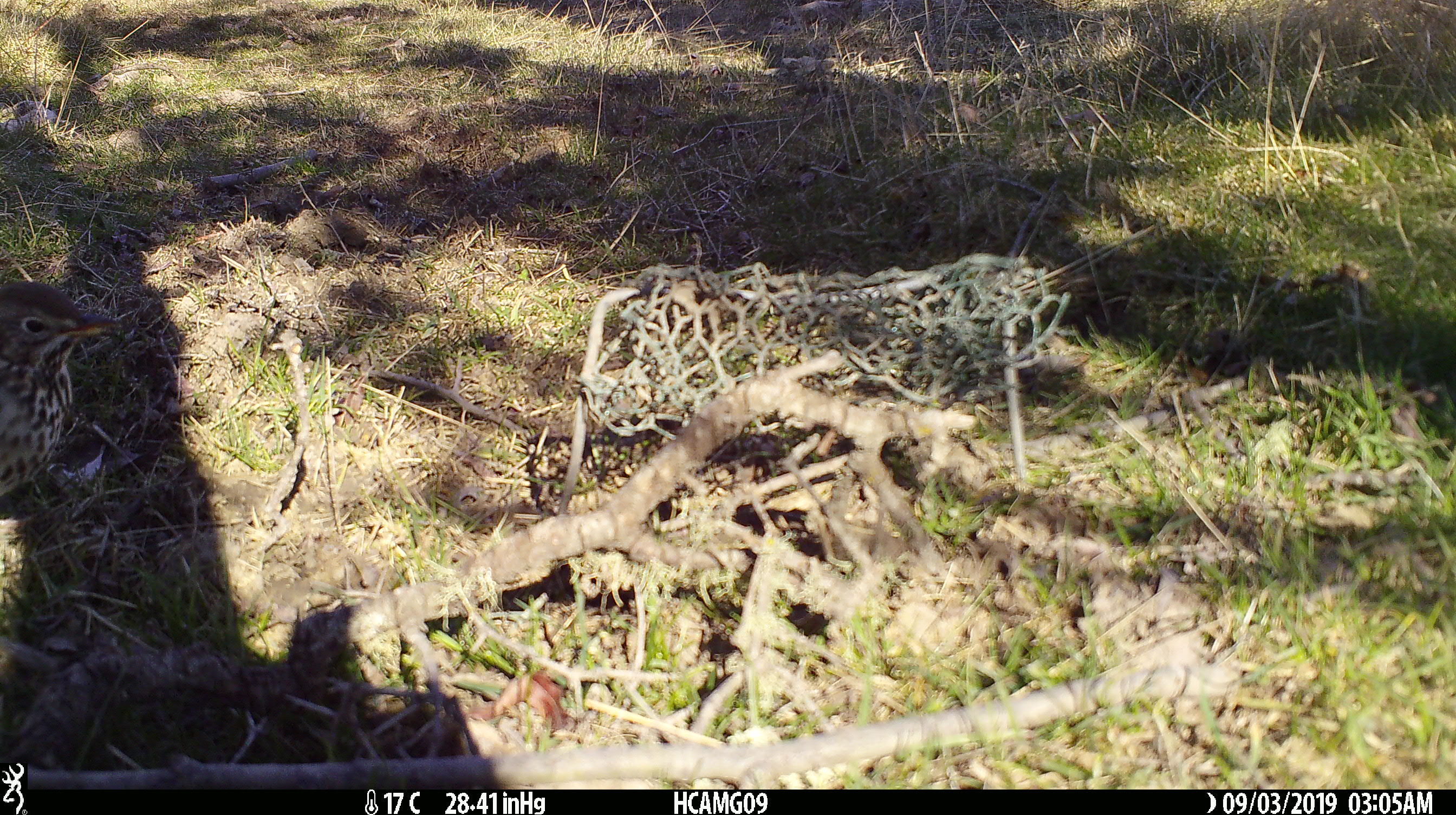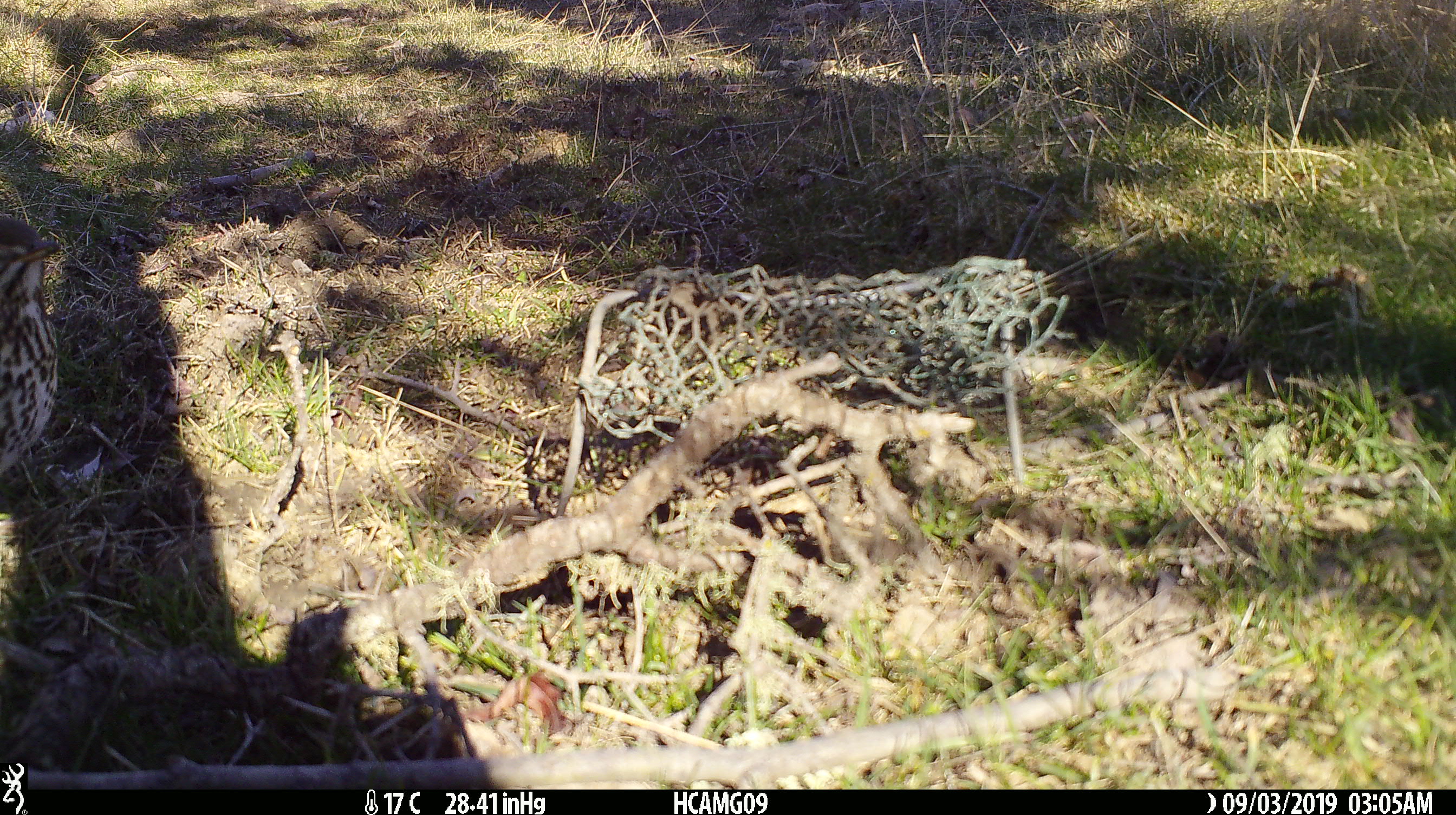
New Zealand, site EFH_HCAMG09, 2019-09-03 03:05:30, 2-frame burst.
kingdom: Animalia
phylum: Chordata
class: Aves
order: Passeriformes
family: Turdidae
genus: Turdus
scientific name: Turdus philomelos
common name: song thrush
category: thrush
Thrush (song thrush) (Turdus philomelos).